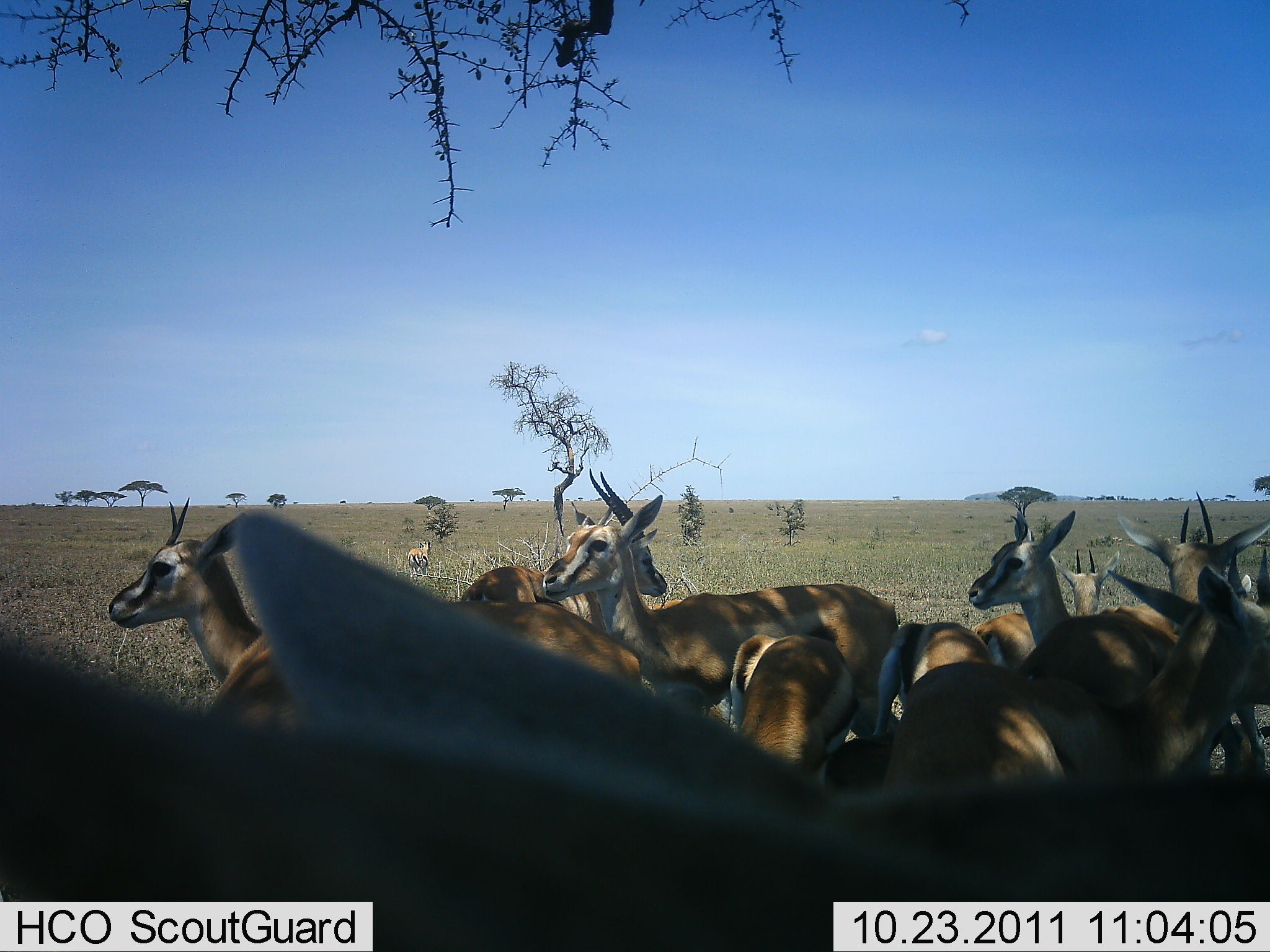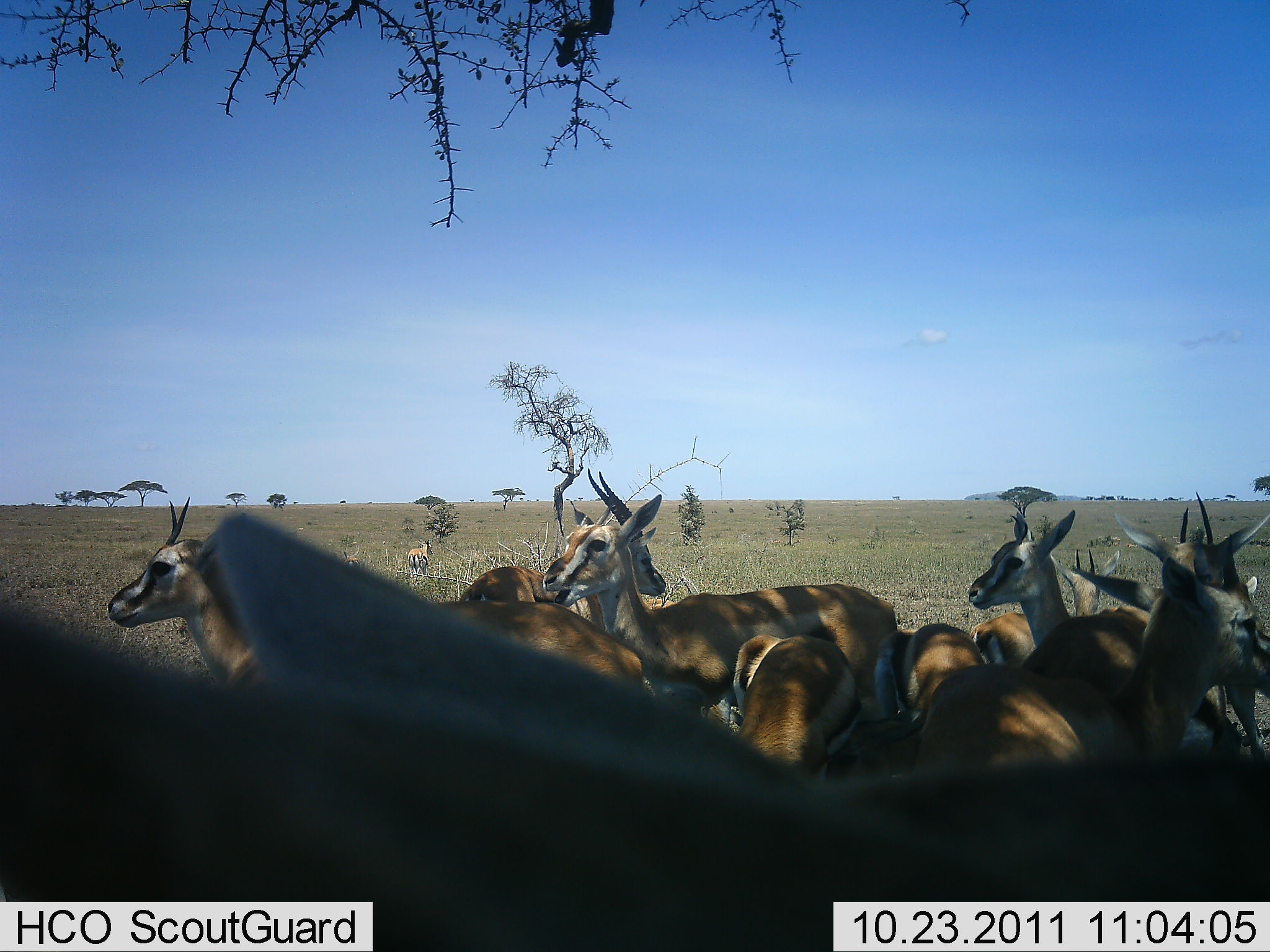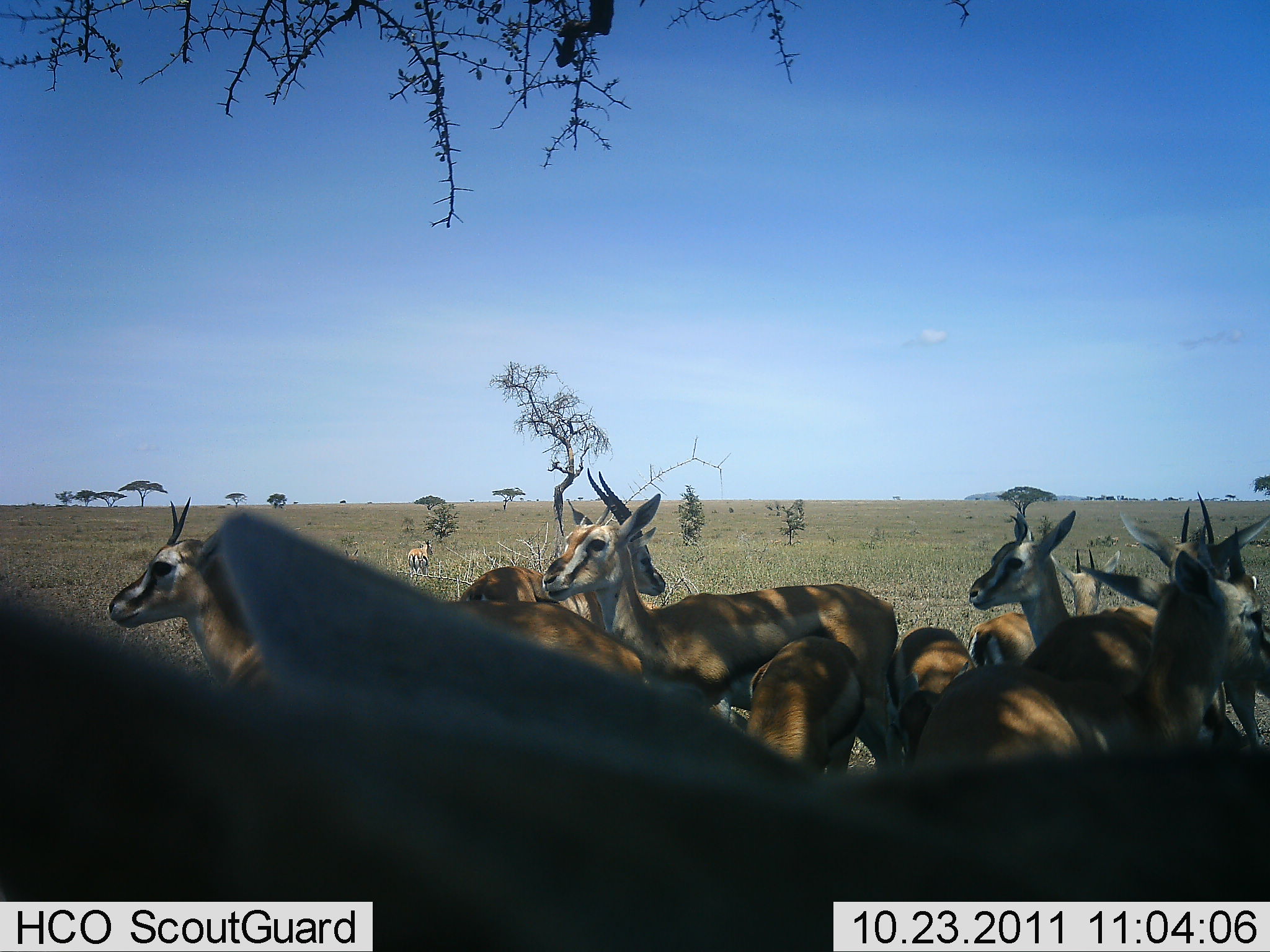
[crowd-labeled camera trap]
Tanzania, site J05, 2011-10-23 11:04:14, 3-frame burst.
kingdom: Animalia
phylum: Chordata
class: Mammalia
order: Artiodactyla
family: Bovidae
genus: Eudorcas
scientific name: Eudorcas thomsonii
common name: thomson's gazelle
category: gazellethomsons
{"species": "gazellethomsons (thomson's gazelle) (Eudorcas thomsonii)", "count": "11-50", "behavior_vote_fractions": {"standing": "90%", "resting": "20%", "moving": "0%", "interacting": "20%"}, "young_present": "10%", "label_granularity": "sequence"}